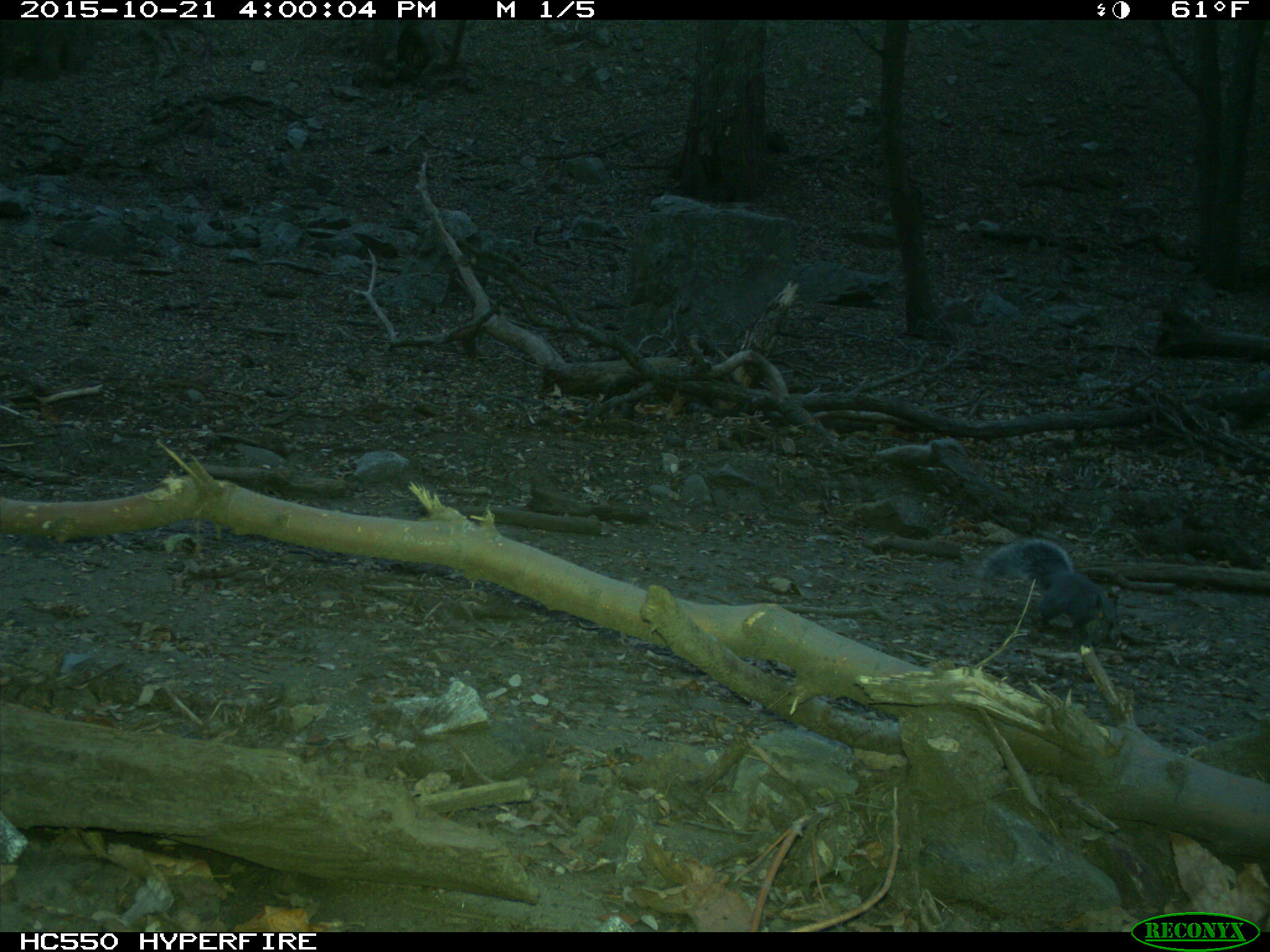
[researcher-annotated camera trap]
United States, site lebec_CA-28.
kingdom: Animalia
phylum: Chordata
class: Mammalia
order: Rodentia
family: Sciuridae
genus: Sciurus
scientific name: Sciurus carolinensis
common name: eastern gray squirrel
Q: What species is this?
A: Sciurus carolinensis (eastern gray squirrel).